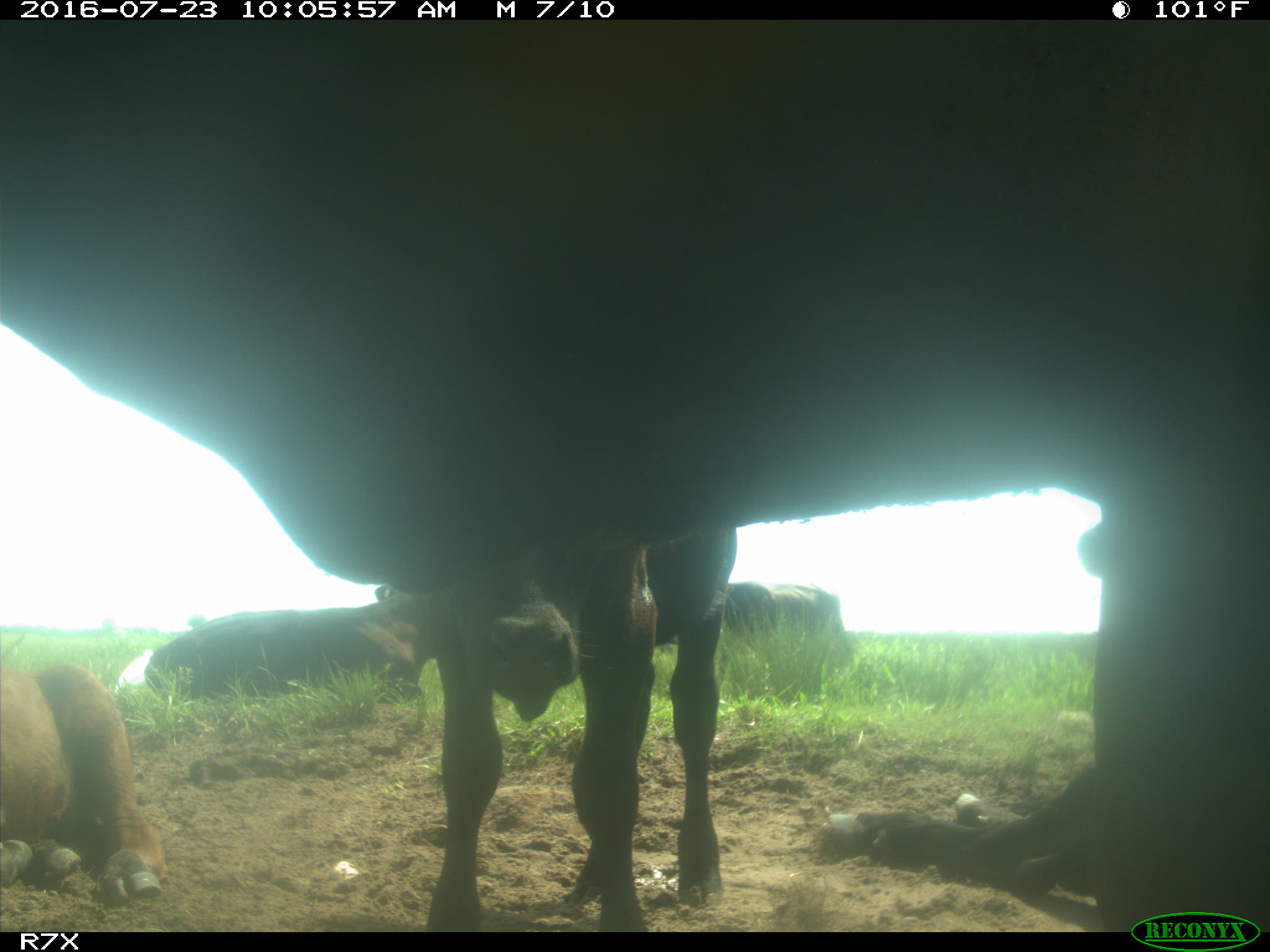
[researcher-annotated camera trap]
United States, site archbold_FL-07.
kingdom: Animalia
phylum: Chordata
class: Mammalia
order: Artiodactyla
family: Bovidae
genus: Bos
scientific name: Bos taurus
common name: domestic cow